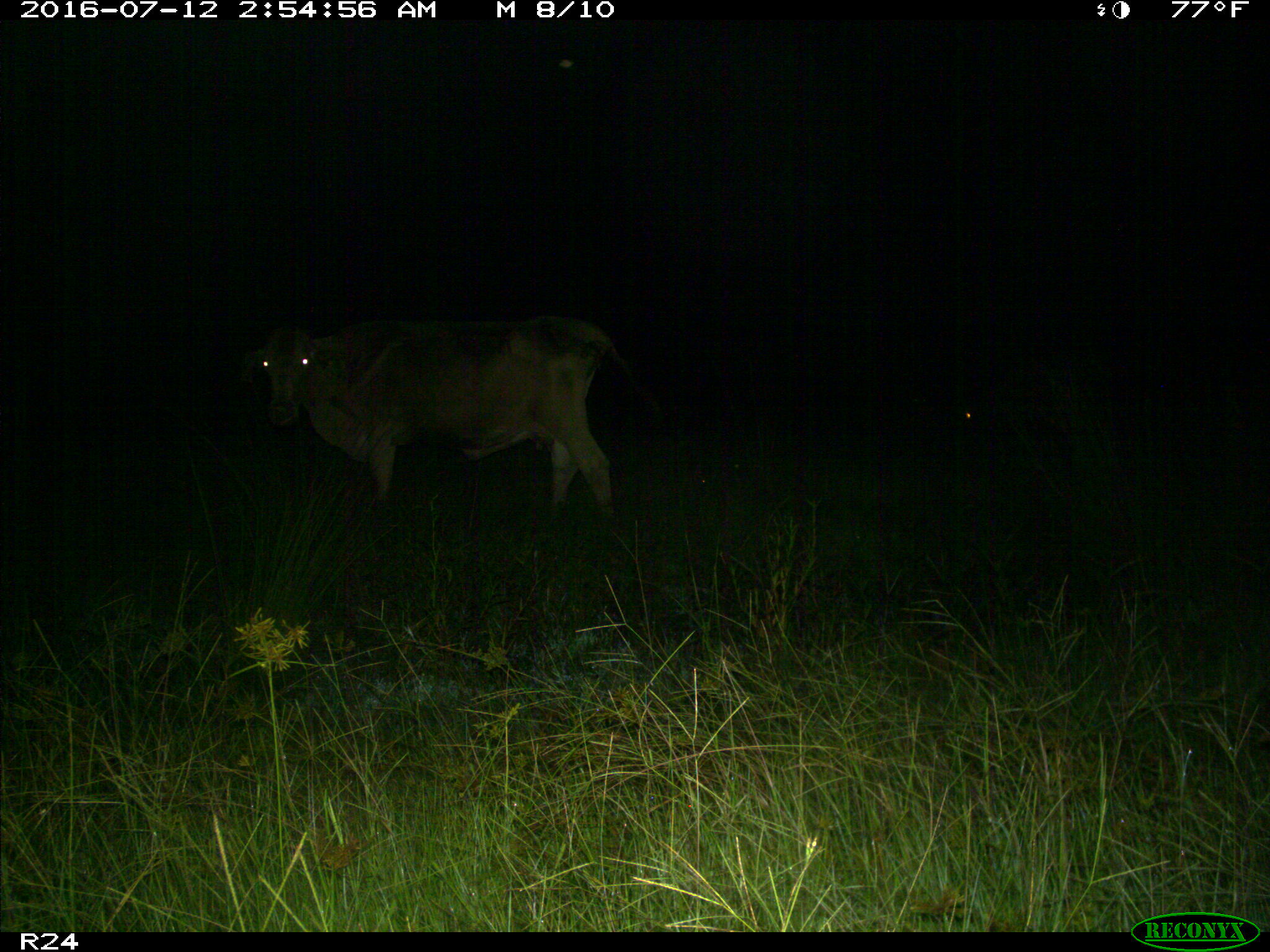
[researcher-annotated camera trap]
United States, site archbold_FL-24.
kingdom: Animalia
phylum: Chordata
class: Mammalia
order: Artiodactyla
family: Bovidae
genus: Bos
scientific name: Bos taurus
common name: domestic cow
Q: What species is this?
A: Bos taurus (domestic cow).